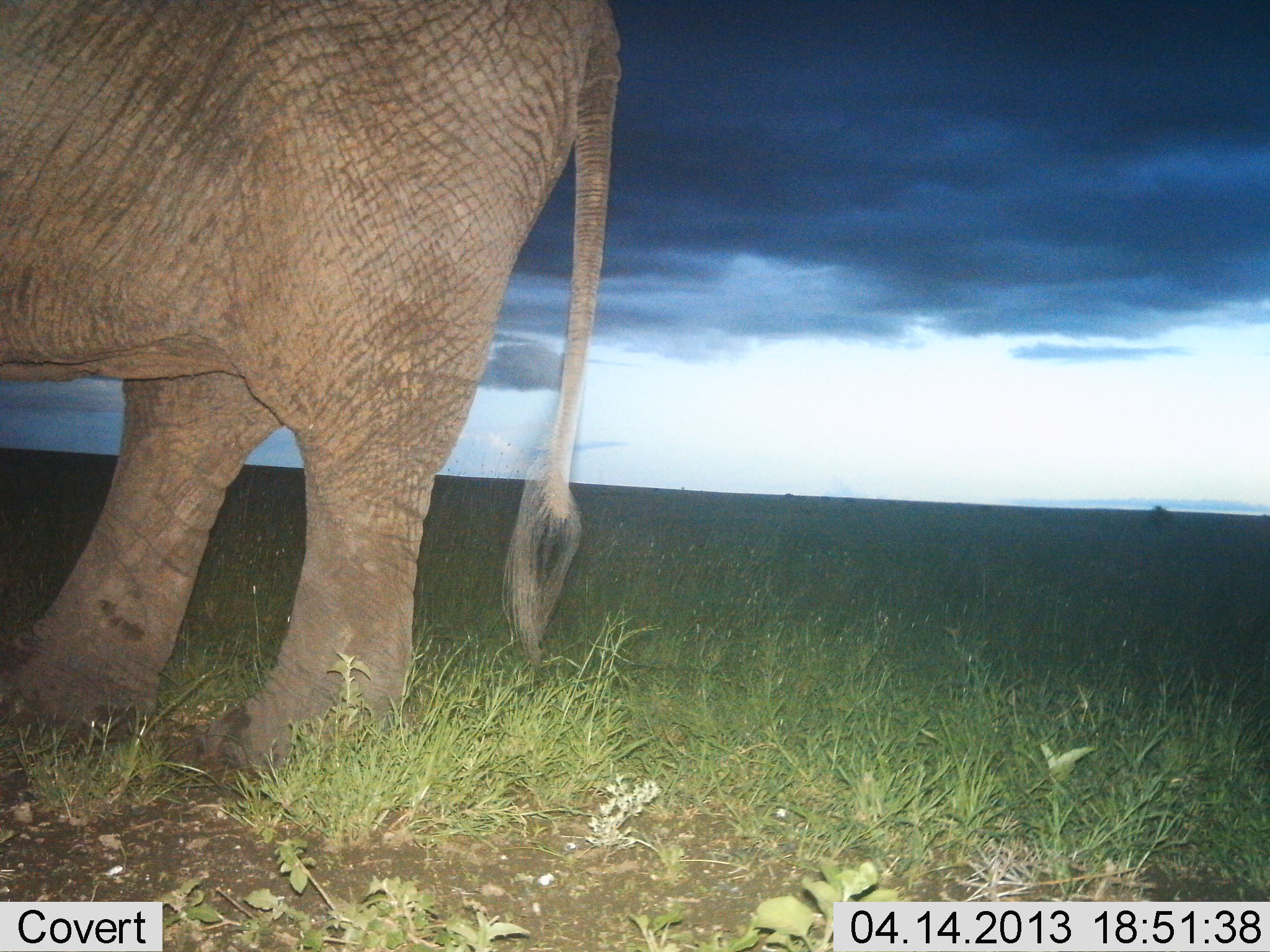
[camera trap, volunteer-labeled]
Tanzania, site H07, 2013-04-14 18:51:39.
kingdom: Animalia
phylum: Chordata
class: Mammalia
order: Proboscidea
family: Elephantidae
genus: Loxodonta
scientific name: Loxodonta africana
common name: african bush elephant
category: elephant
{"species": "elephant (african bush elephant) (Loxodonta africana)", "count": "1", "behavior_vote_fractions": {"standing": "86%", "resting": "5%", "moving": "14%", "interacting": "0%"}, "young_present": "0%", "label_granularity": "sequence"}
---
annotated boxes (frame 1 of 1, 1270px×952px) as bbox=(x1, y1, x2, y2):
animal: bbox=(0, 0, 621, 793)